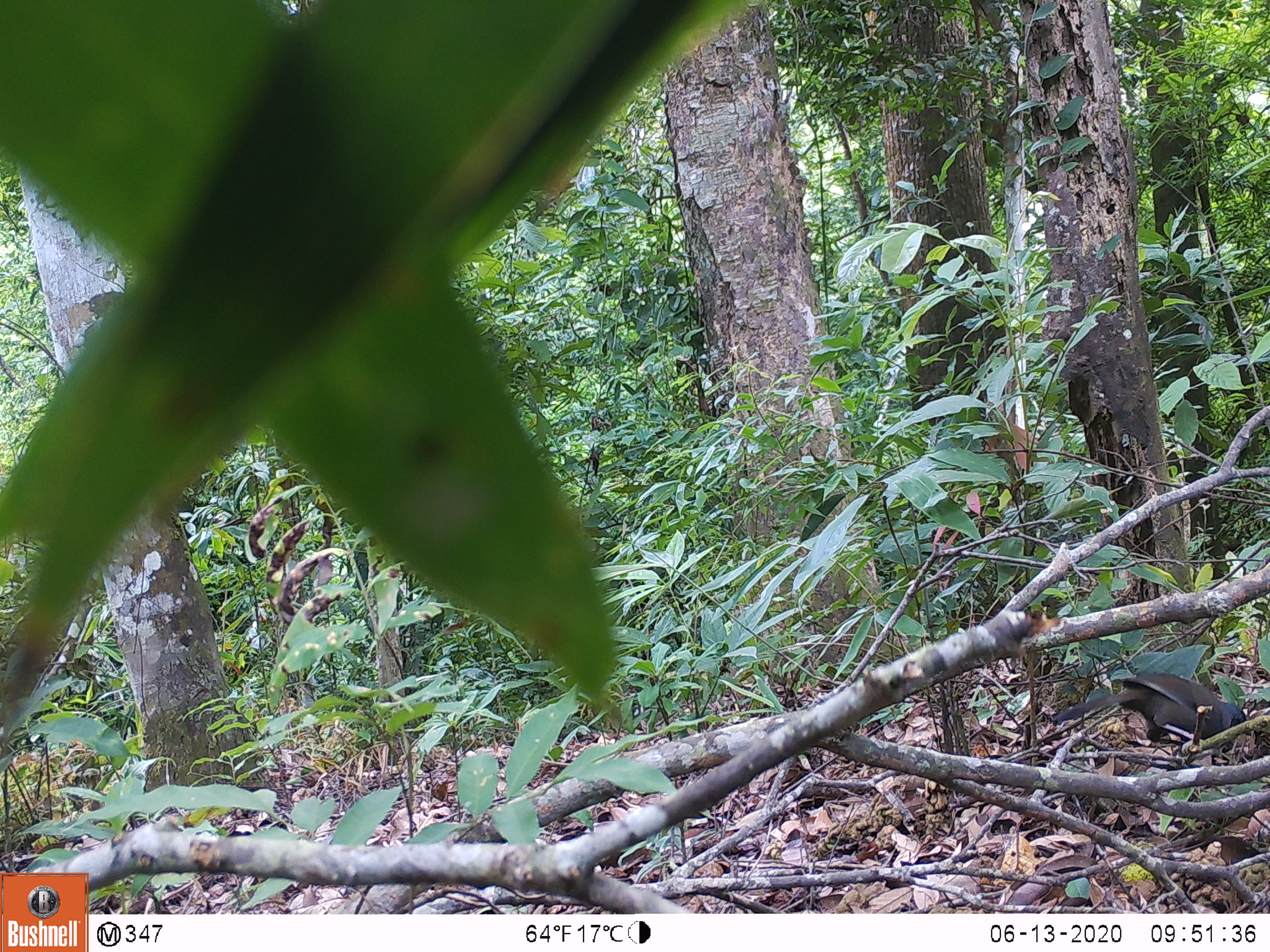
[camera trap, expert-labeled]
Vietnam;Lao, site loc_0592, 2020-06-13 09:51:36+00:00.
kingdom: Animalia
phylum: Chordata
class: Aves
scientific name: Aves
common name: bird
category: unidentified bird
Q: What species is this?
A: Unidentified bird (bird) (Aves).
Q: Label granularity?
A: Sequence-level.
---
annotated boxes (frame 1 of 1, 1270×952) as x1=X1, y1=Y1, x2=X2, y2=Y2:
unidentified bird: x1=1053, y1=672, x2=1252, y2=754